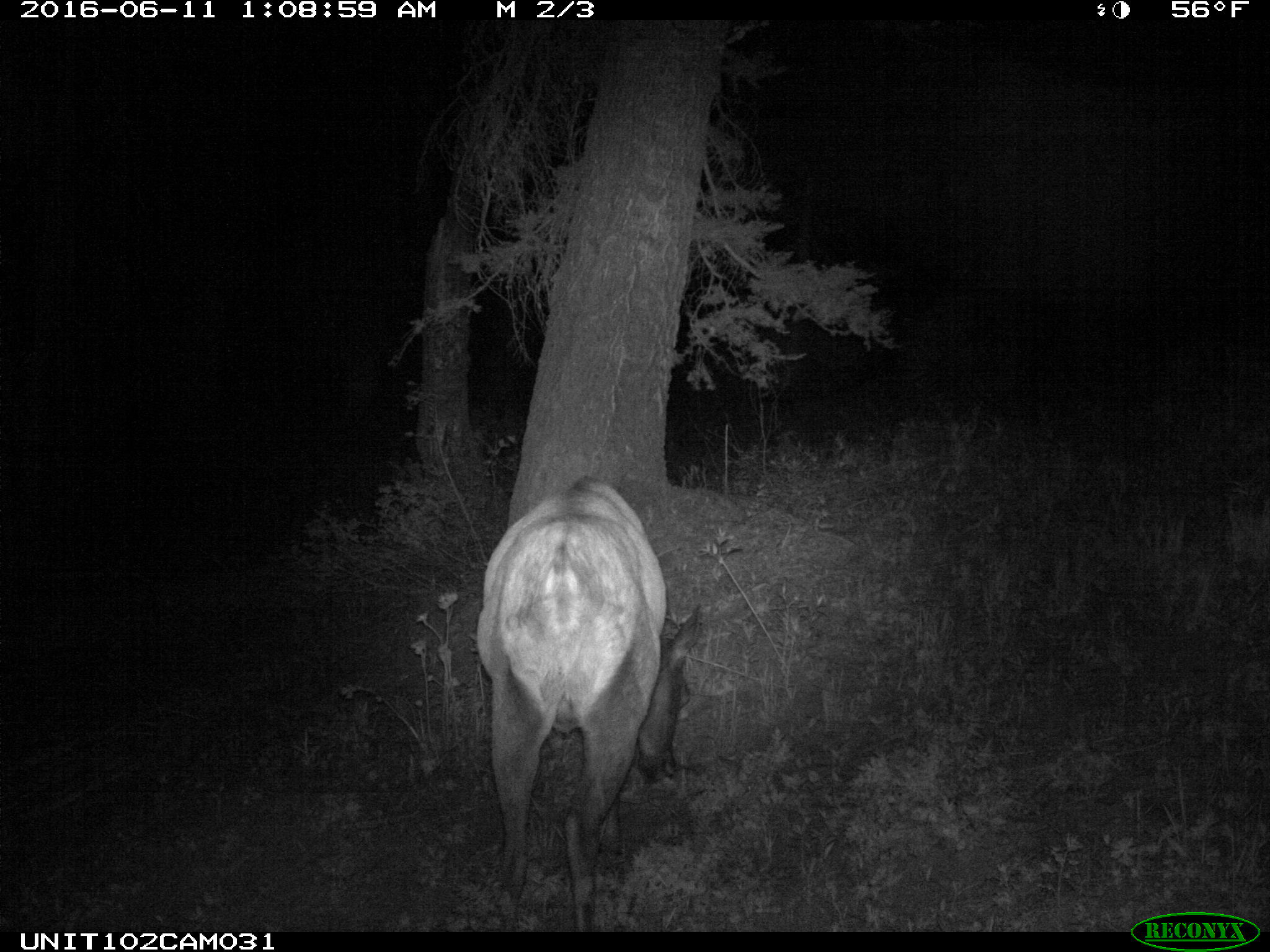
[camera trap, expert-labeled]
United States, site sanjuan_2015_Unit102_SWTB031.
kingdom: Animalia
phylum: Chordata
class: Mammalia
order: Artiodactyla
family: Cervidae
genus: Cervus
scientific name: Cervus elaphus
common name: red deer